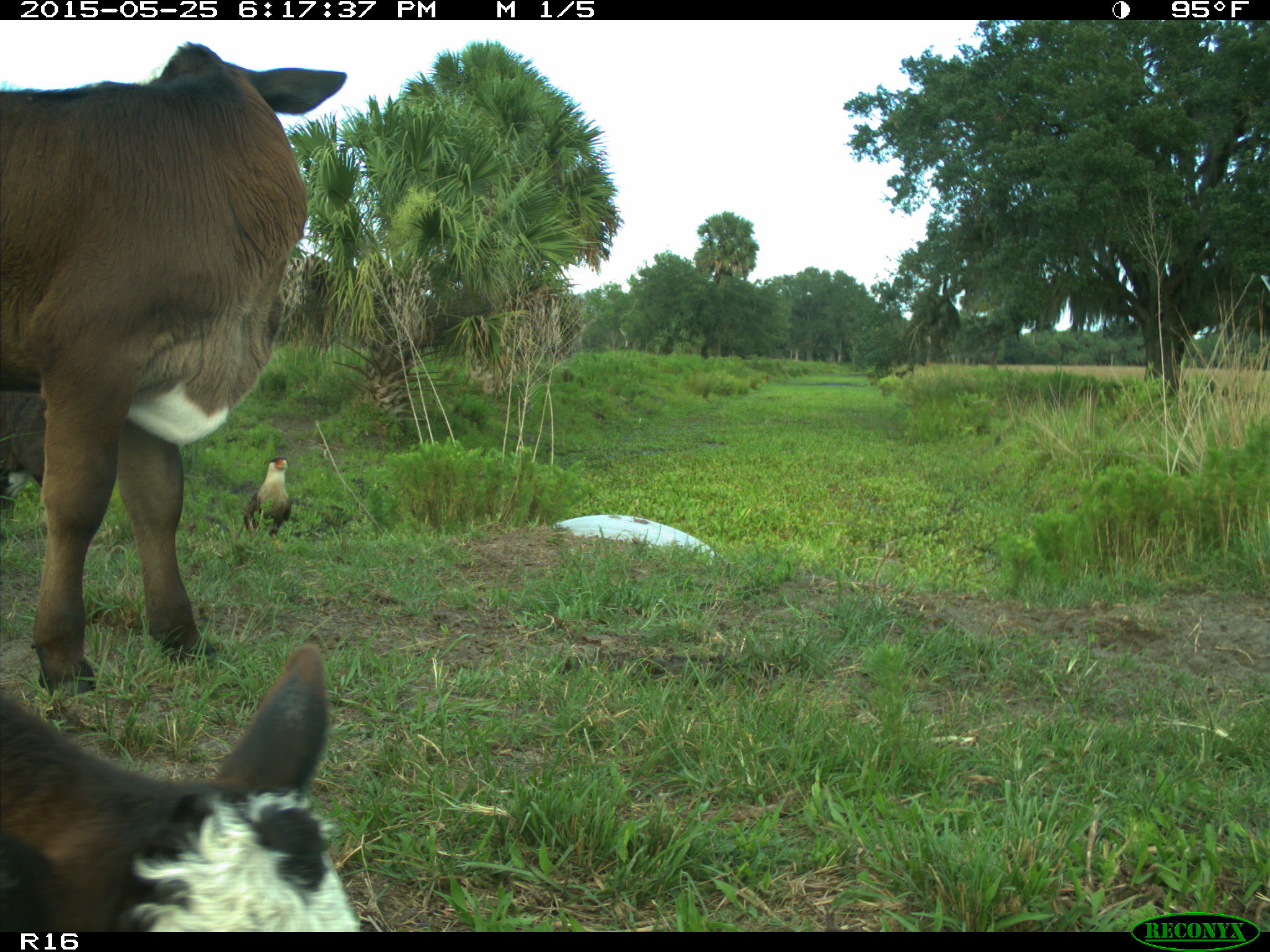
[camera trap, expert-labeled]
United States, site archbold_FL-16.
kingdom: Animalia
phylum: Chordata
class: Mammalia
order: Artiodactyla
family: Bovidae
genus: Bos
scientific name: Bos taurus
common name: domestic cow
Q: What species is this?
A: Bos taurus (domestic cow).